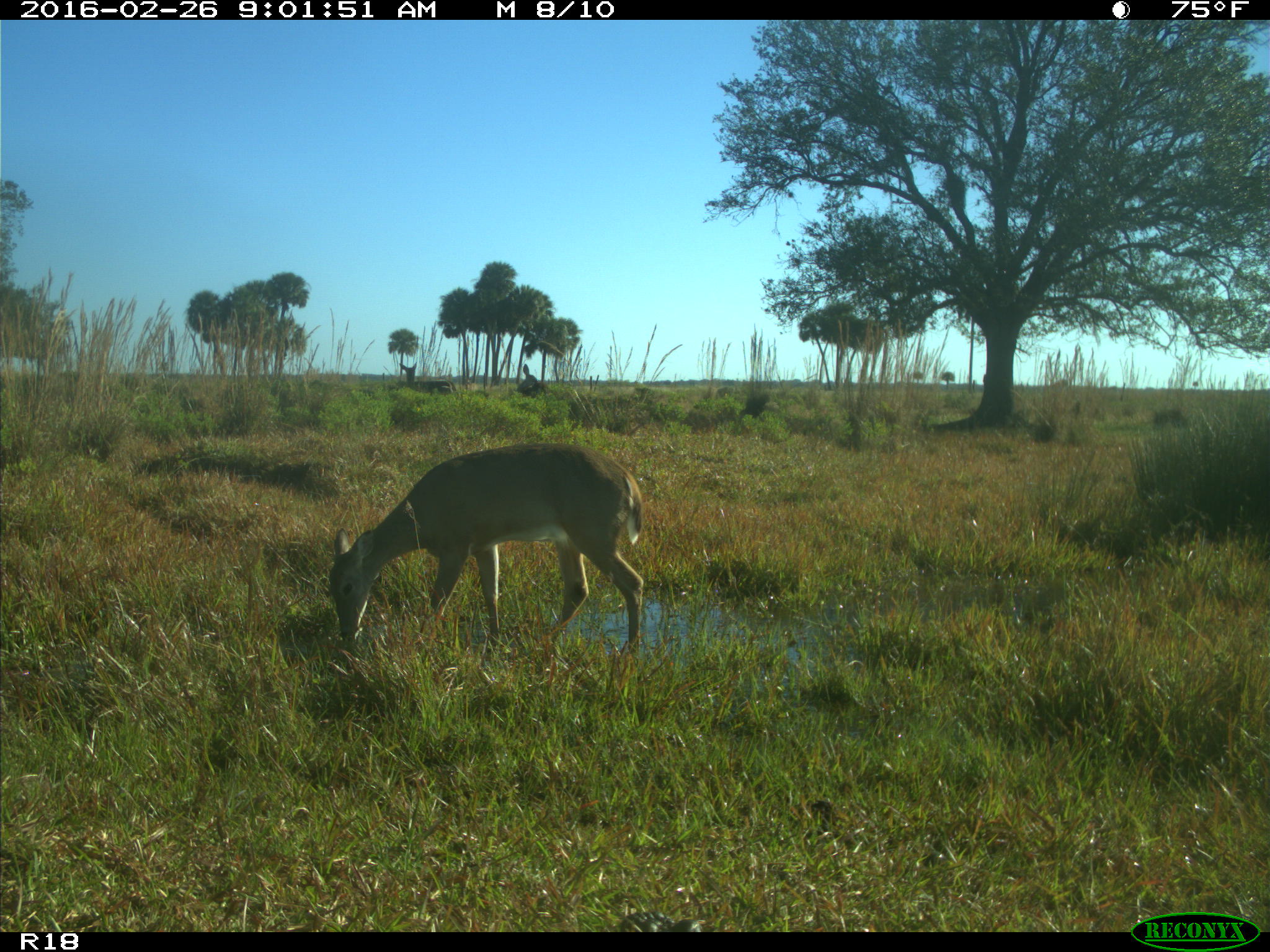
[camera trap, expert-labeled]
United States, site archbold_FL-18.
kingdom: Animalia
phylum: Chordata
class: Mammalia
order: Artiodactyla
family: Cervidae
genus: Odocoileus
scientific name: Odocoileus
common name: deer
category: unidentified deer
Unidentified deer (deer) (Odocoileus).